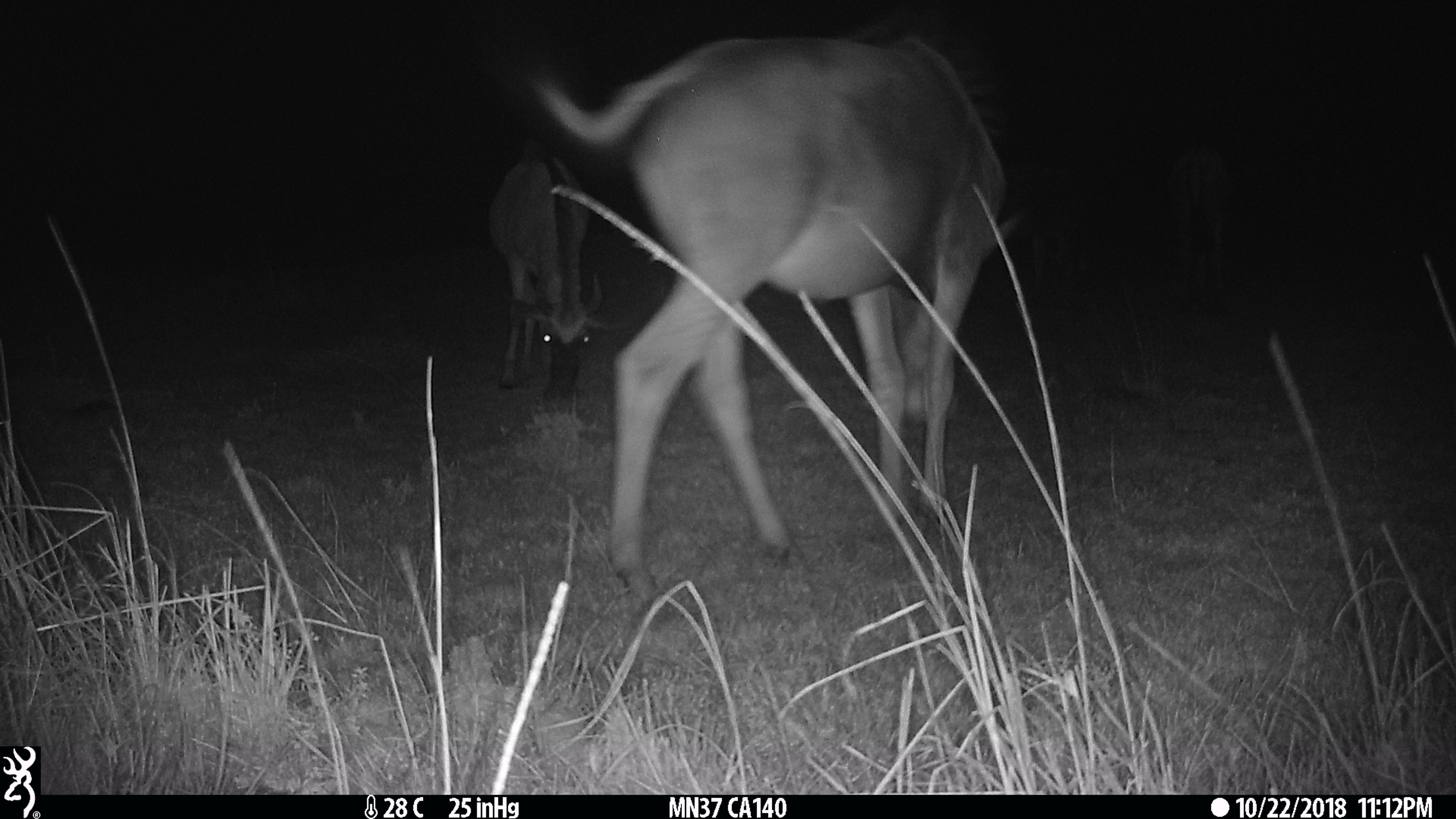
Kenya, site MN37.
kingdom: Animalia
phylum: Chordata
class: Mammalia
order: Artiodactyla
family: Bovidae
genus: Connochaetes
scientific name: Connochaetes taurinus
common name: blue wildebeest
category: wildebeest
Wildebeest (blue wildebeest) (Connochaetes taurinus).